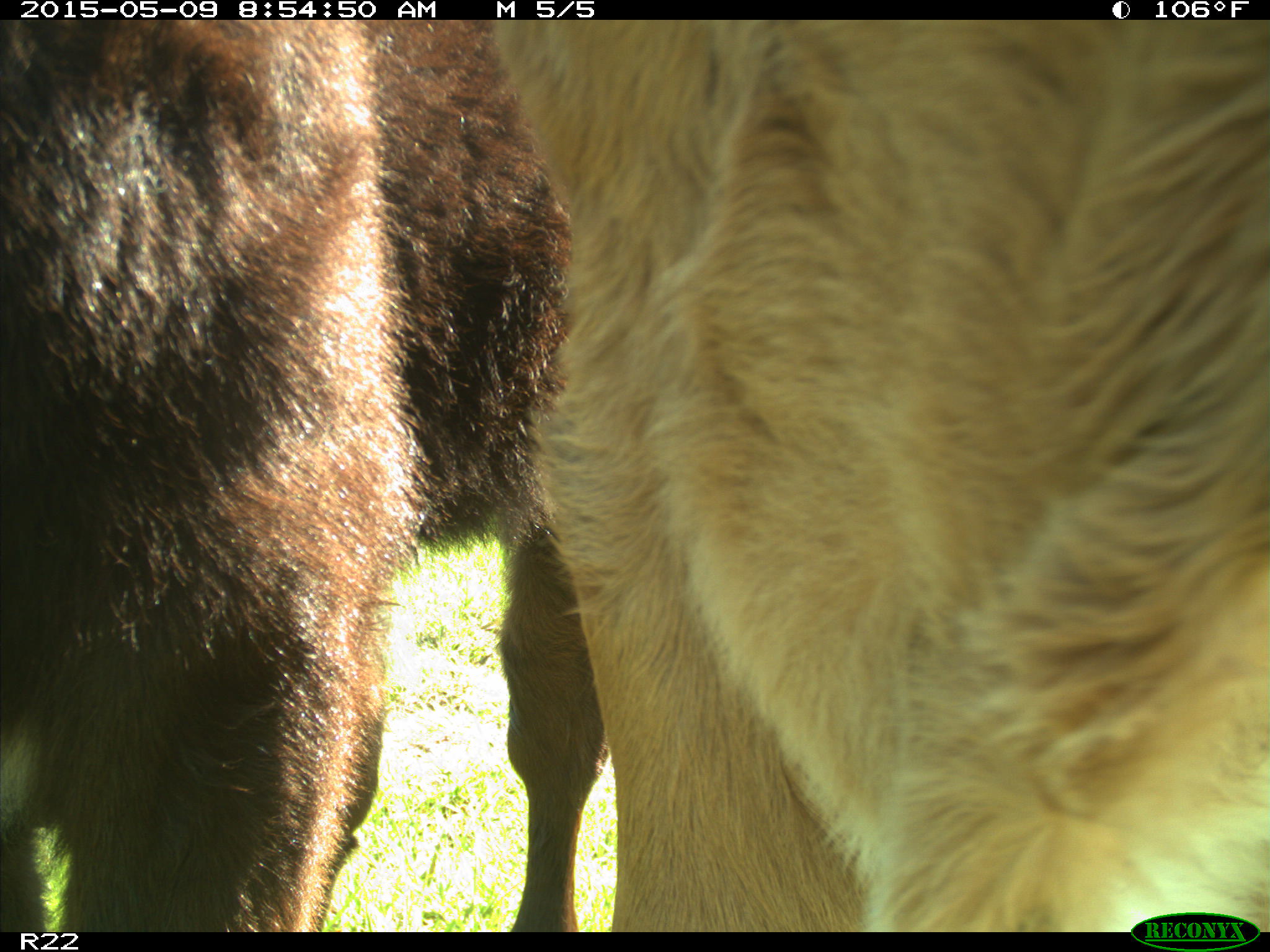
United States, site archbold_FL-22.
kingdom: Animalia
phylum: Chordata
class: Mammalia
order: Artiodactyla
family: Bovidae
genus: Bos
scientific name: Bos taurus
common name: domestic cow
Bos taurus (domestic cow).